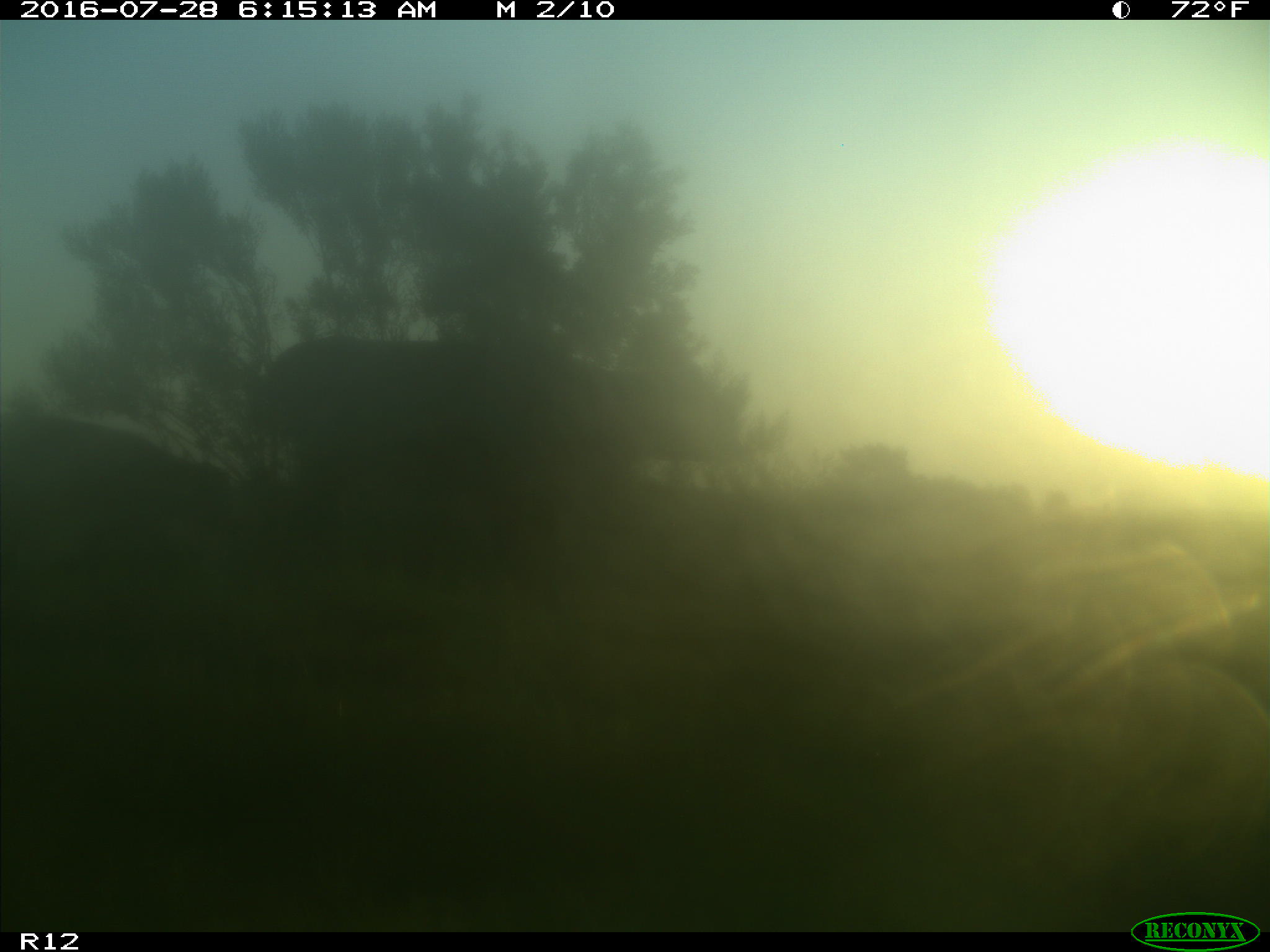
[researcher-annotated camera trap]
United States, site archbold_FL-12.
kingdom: Animalia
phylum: Chordata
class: Mammalia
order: Artiodactyla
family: Bovidae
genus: Bos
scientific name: Bos taurus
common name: domestic cow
Bos taurus (domestic cow).